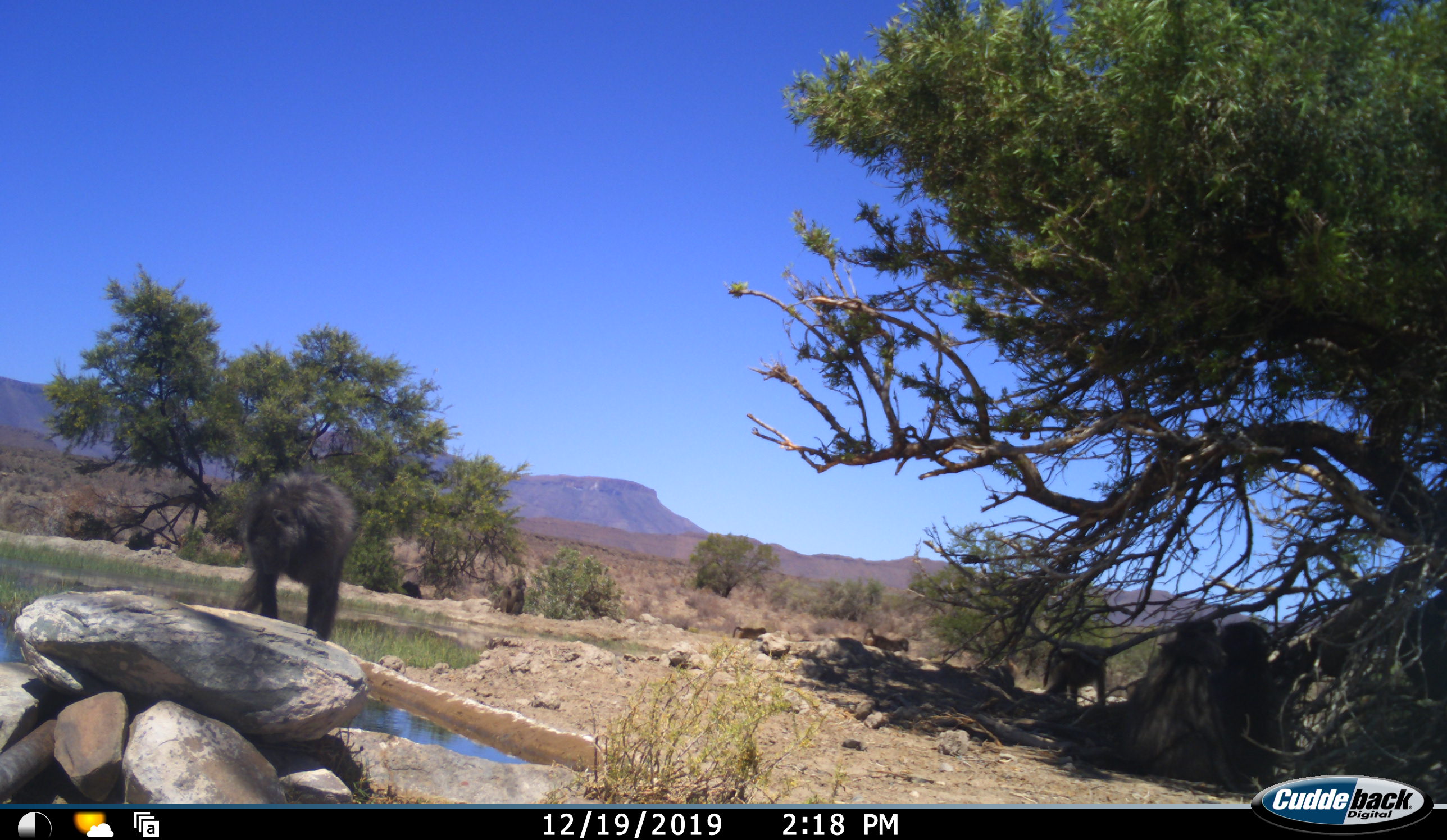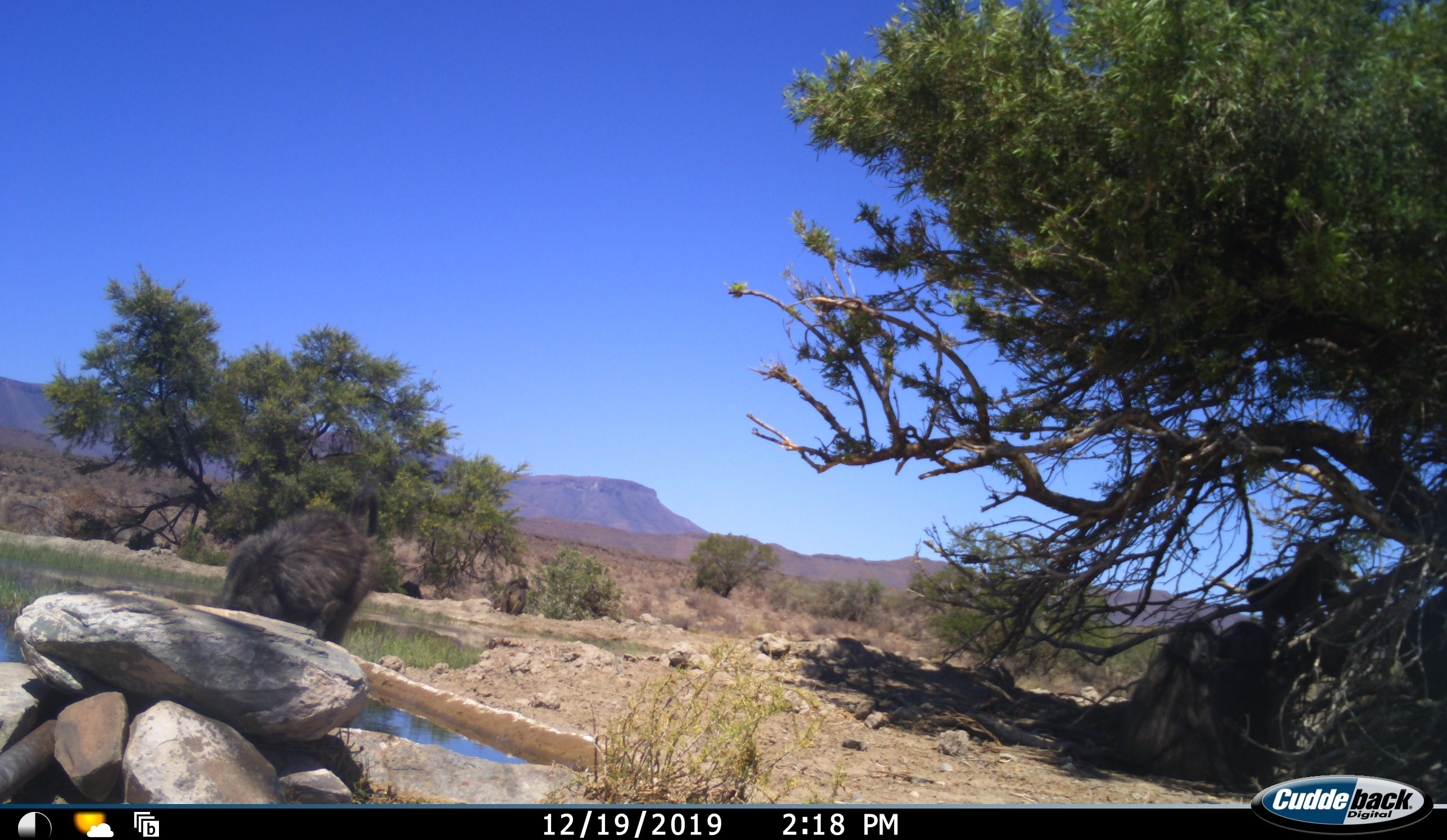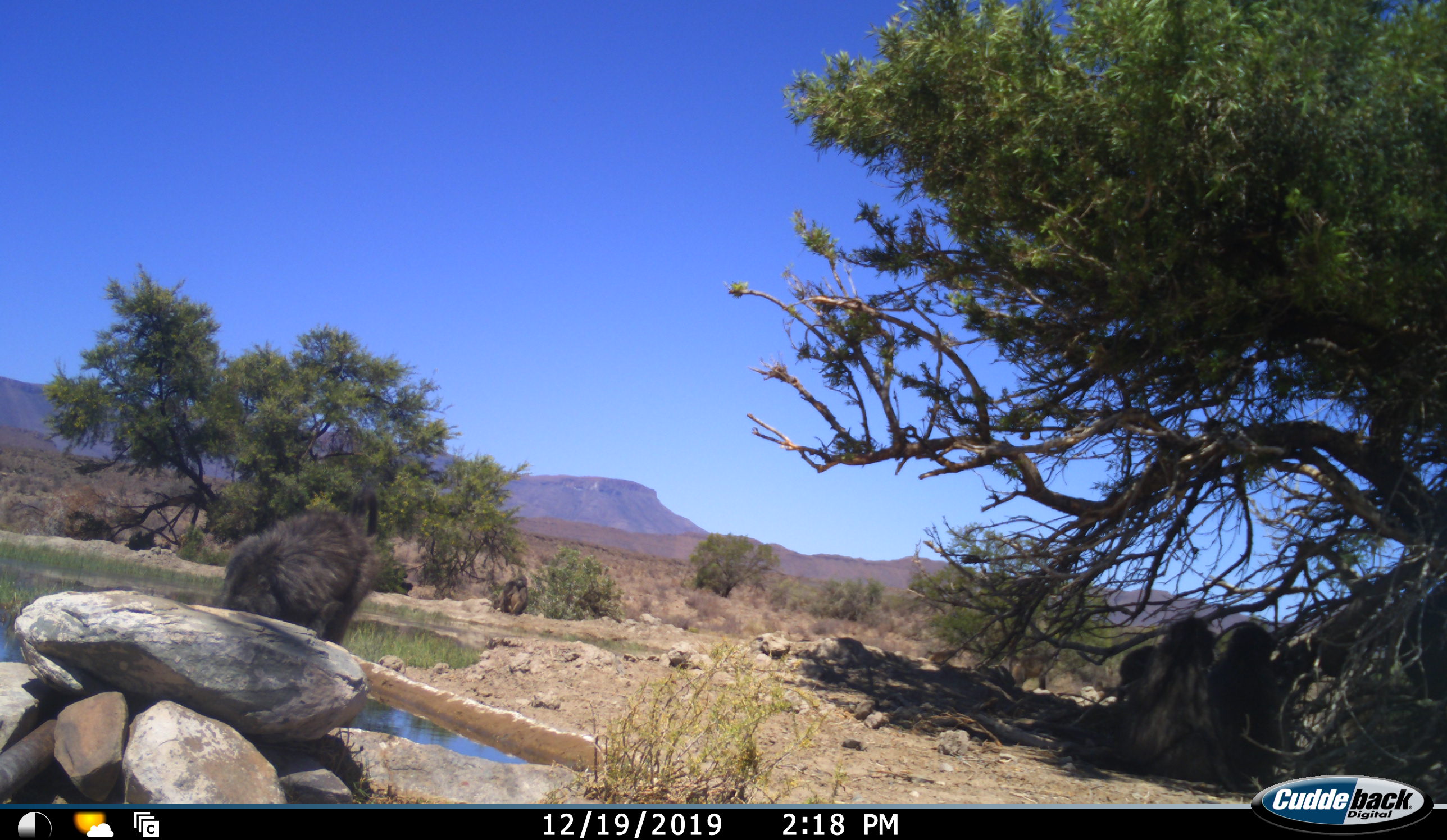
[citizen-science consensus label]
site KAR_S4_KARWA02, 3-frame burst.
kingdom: Animalia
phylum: Chordata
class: Mammalia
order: Primates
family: Cercopithecidae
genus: Papio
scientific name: Papio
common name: baboon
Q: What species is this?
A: Baboon (Papio).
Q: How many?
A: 8.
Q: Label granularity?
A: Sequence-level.